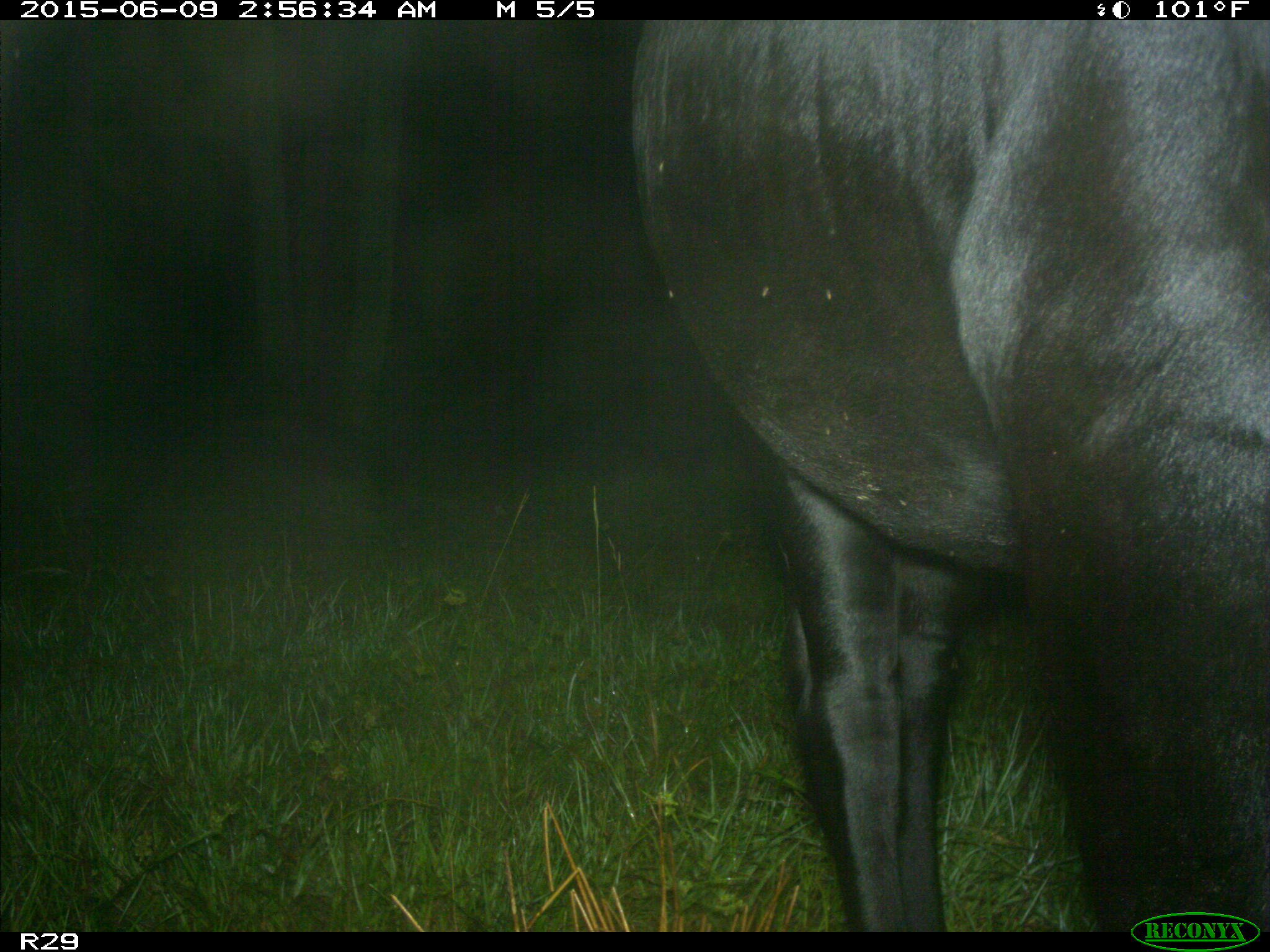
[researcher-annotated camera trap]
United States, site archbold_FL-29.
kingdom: Animalia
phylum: Chordata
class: Mammalia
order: Artiodactyla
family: Bovidae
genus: Bos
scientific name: Bos taurus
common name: domestic cow